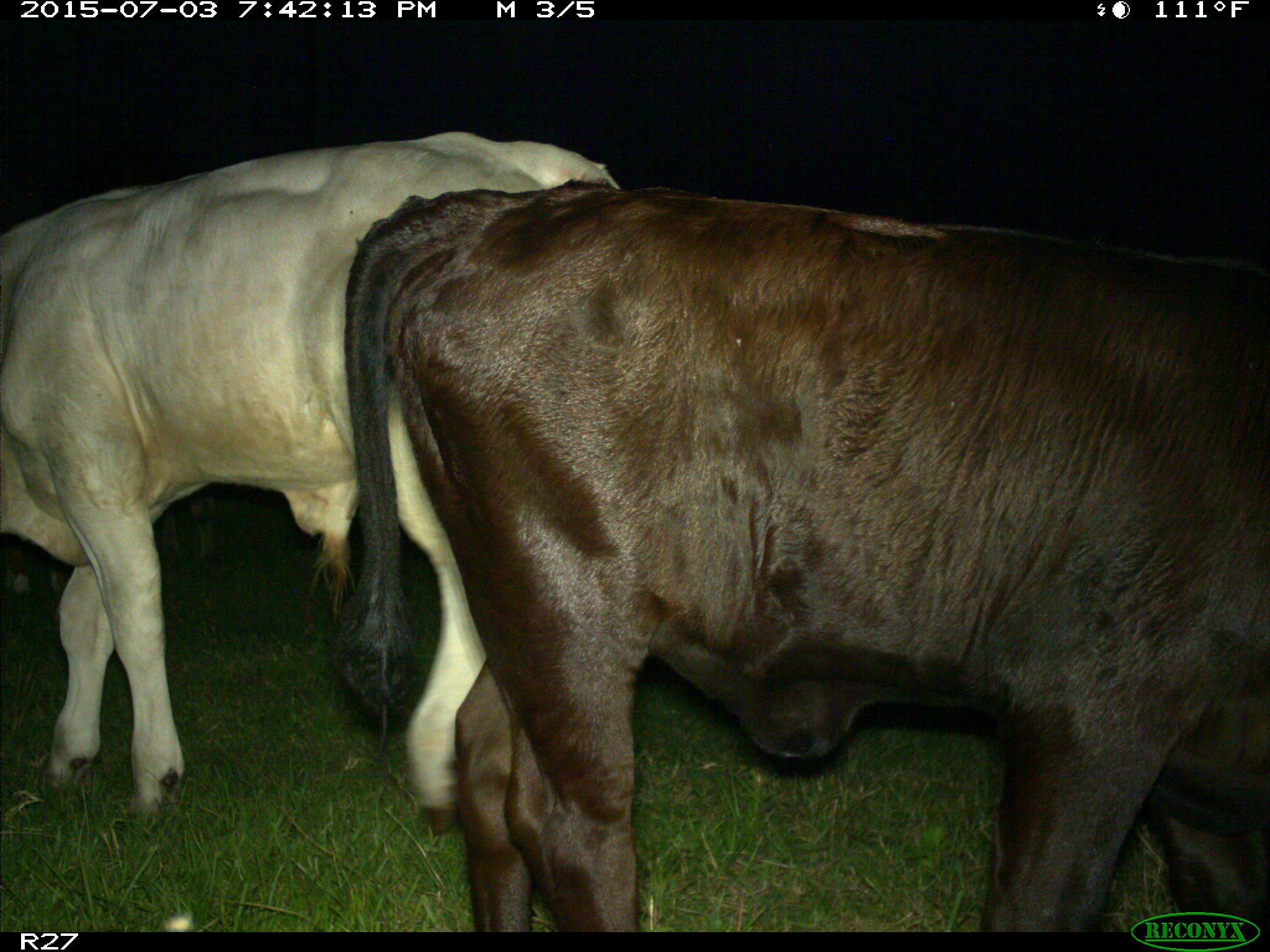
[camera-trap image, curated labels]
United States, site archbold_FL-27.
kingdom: Animalia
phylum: Chordata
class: Mammalia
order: Artiodactyla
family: Bovidae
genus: Bos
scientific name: Bos taurus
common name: domestic cow